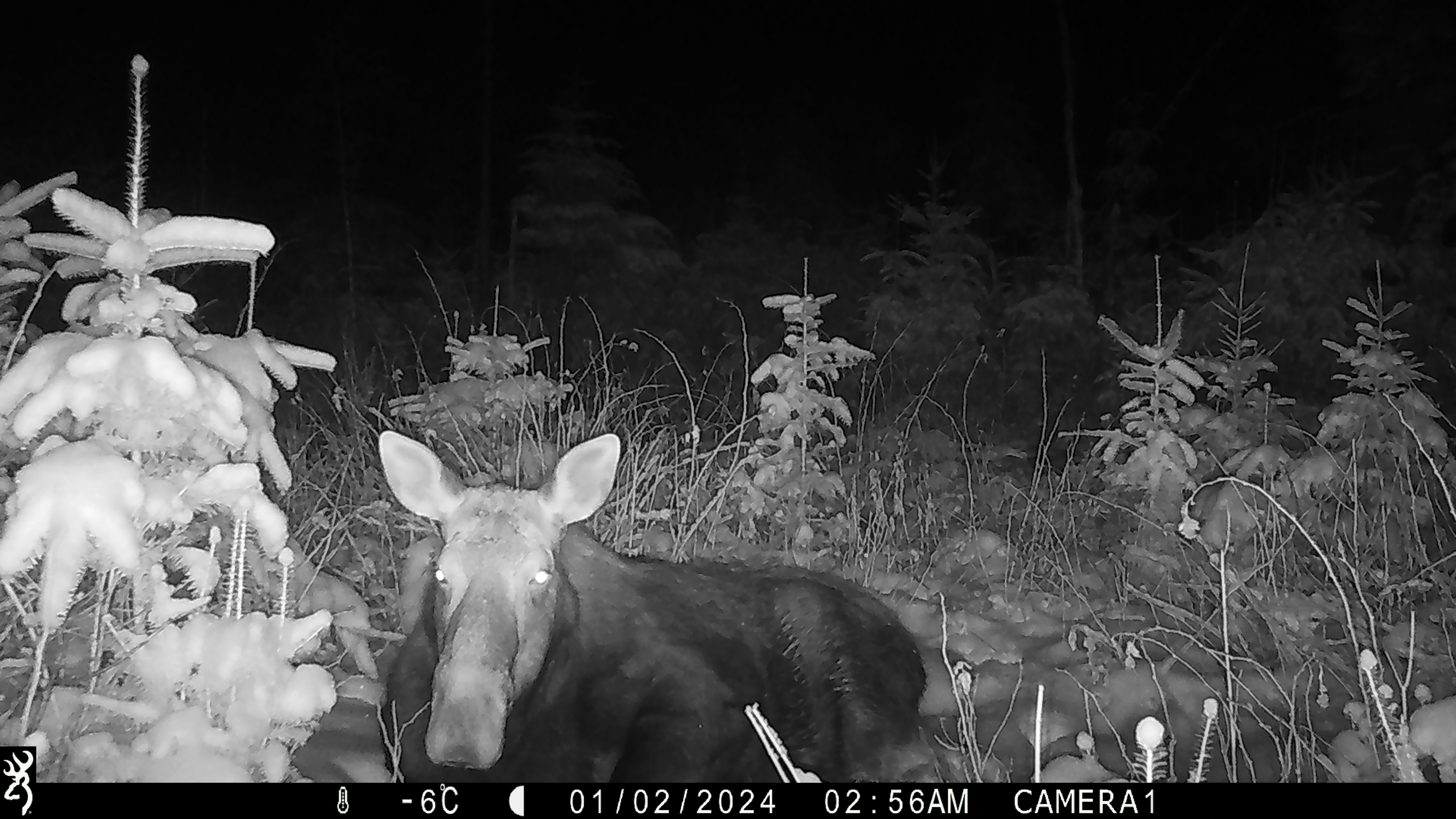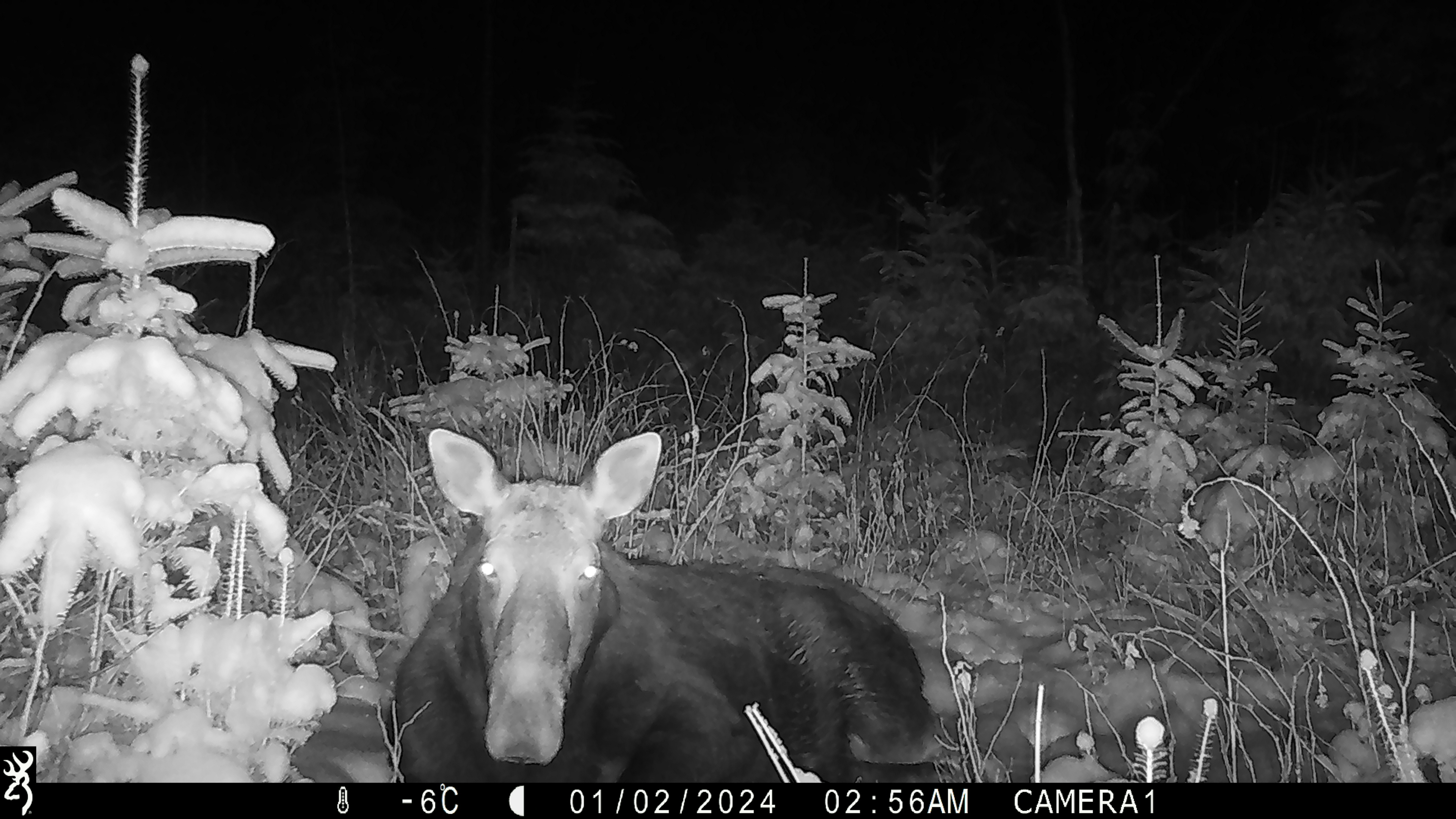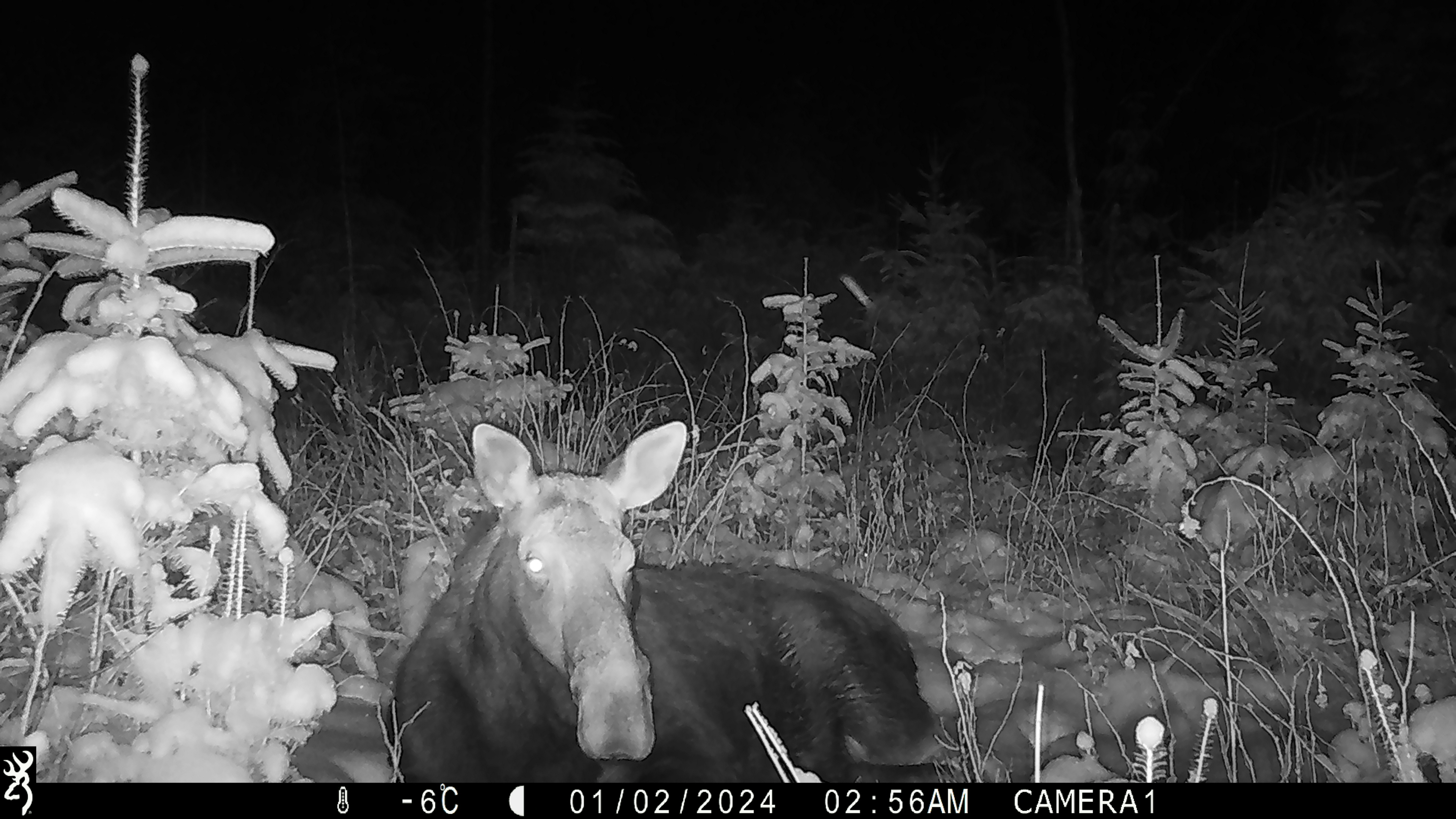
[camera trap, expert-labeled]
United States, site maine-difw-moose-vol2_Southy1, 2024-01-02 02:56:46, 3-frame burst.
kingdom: Animalia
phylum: Chordata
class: Mammalia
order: Artiodactyla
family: Cervidae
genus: Alces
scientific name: Alces alces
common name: moose